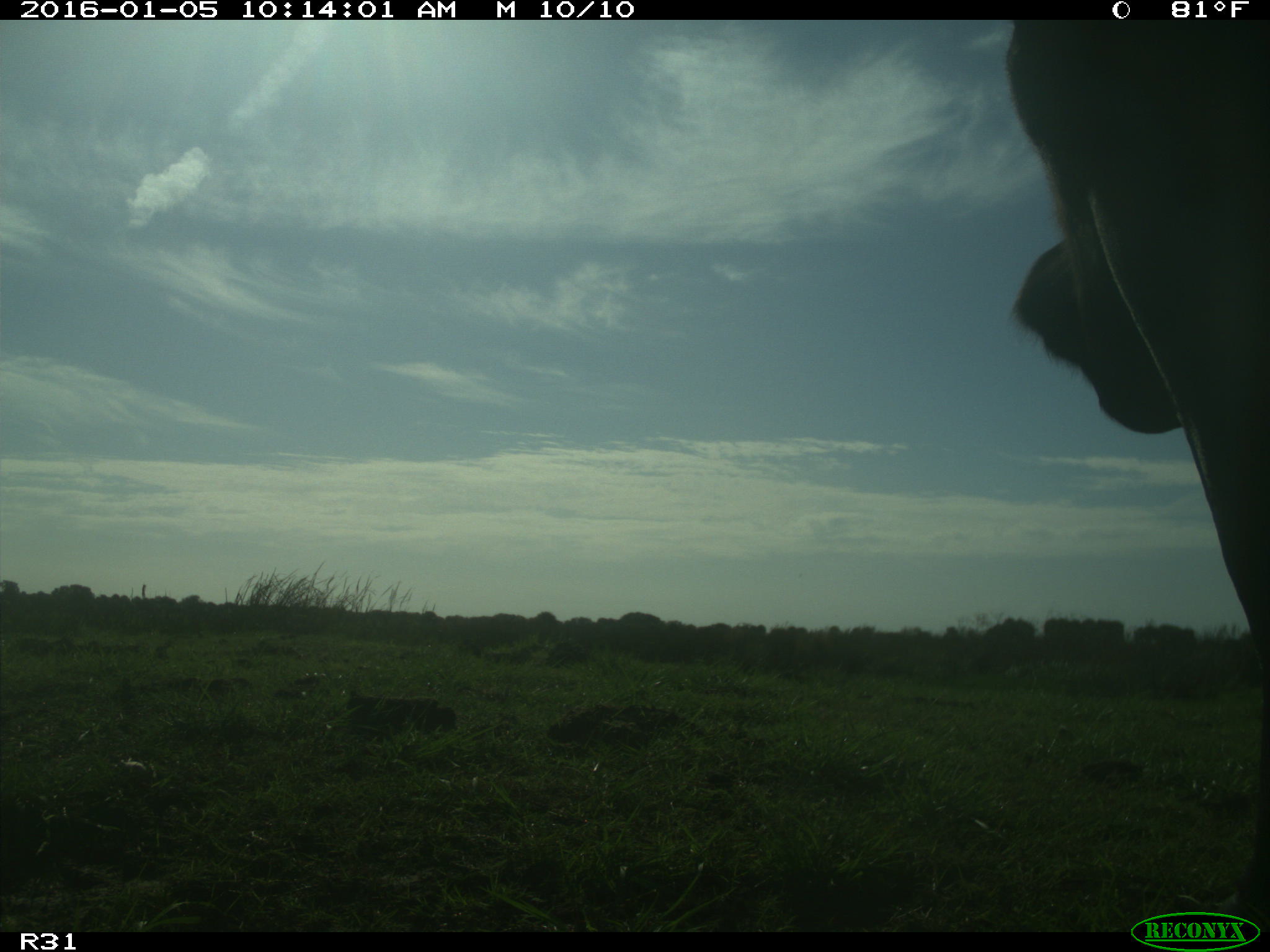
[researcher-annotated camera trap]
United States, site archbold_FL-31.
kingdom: Animalia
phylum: Chordata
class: Mammalia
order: Artiodactyla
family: Bovidae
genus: Bos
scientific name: Bos taurus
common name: domestic cow